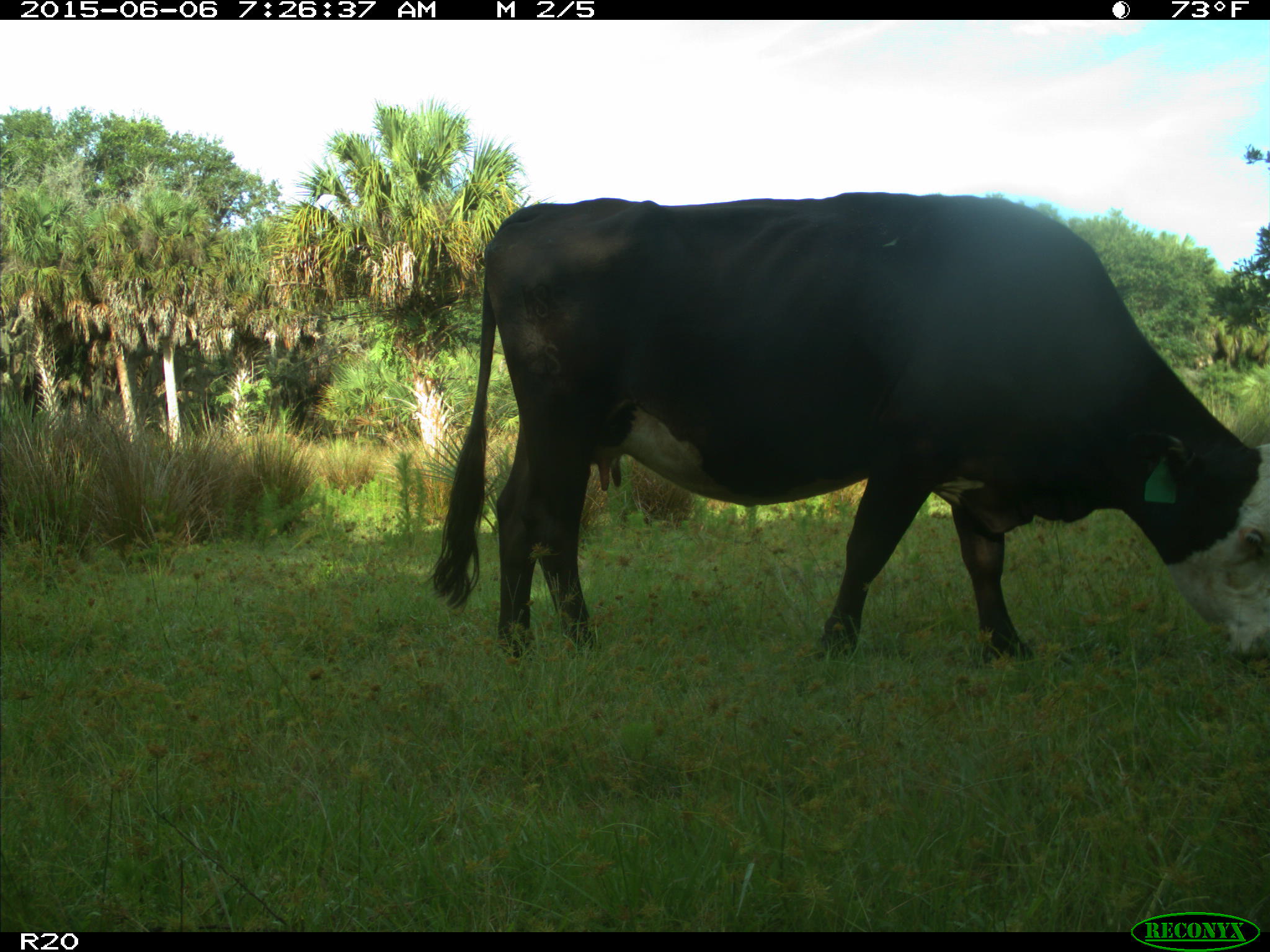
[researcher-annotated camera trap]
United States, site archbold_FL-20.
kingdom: Animalia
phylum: Chordata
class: Mammalia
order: Artiodactyla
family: Bovidae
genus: Bos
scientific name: Bos taurus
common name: domestic cow